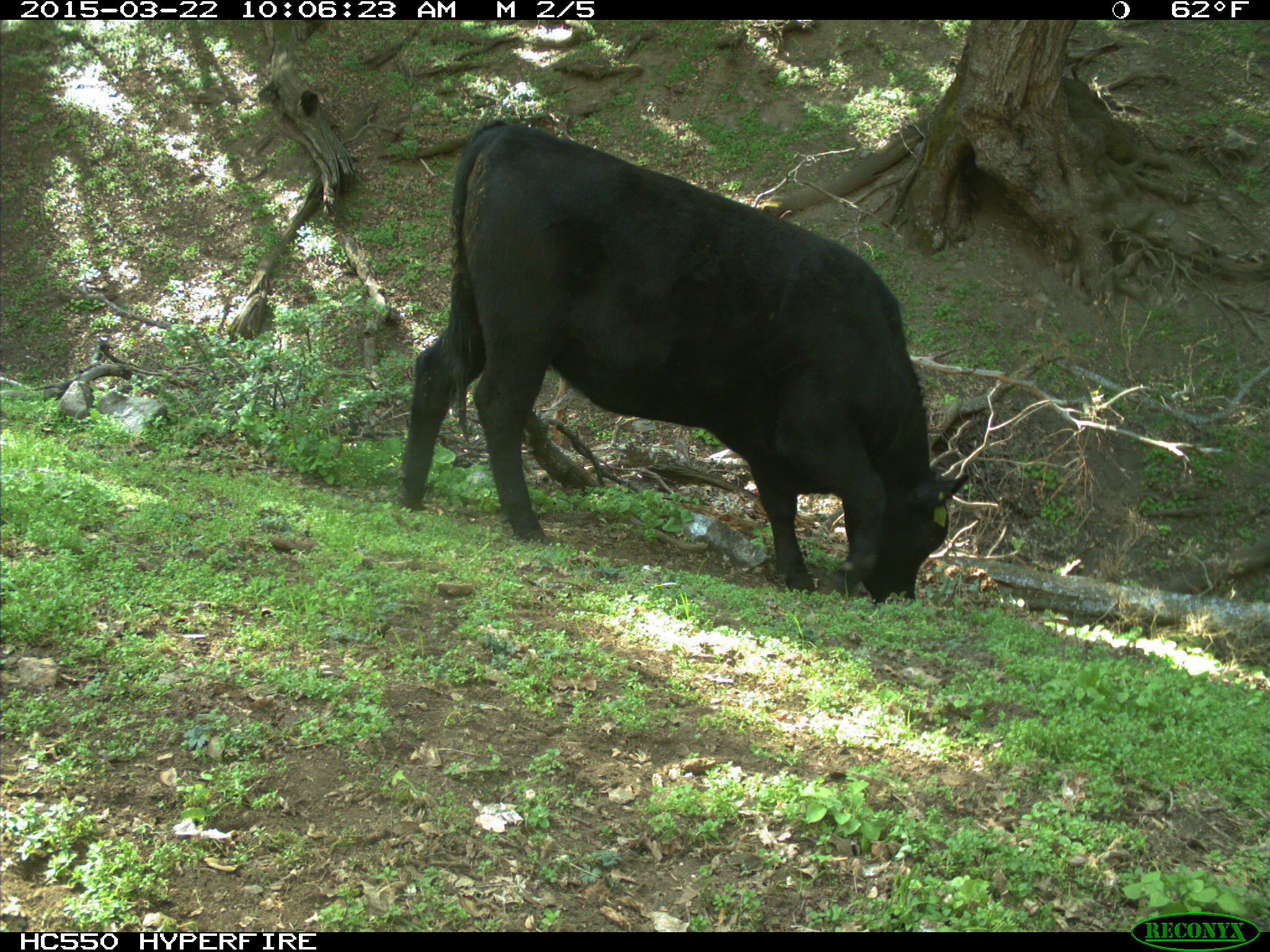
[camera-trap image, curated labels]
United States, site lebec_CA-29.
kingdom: Animalia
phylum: Chordata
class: Mammalia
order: Artiodactyla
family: Bovidae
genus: Bos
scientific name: Bos taurus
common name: domestic cow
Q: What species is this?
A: Bos taurus (domestic cow).